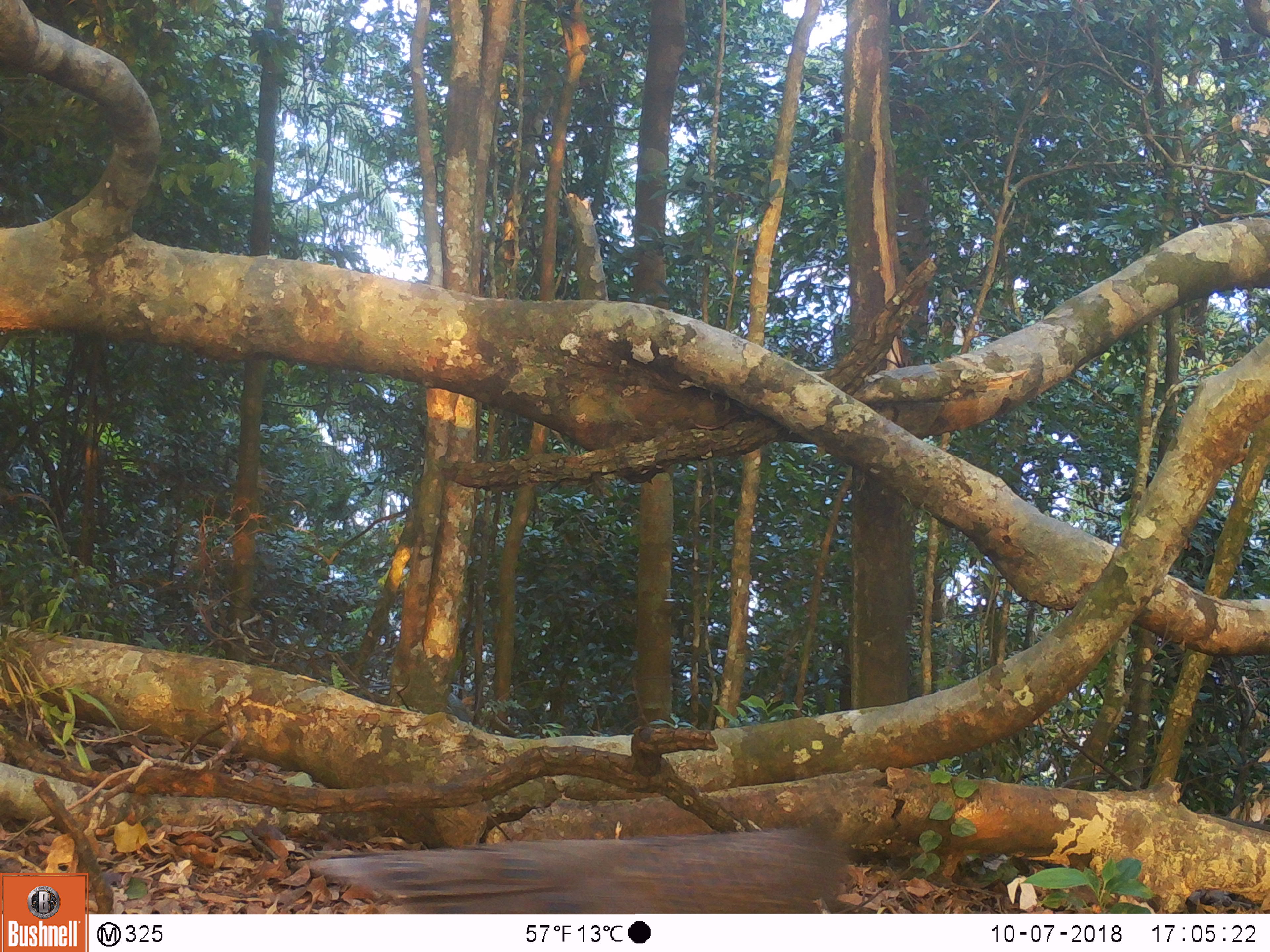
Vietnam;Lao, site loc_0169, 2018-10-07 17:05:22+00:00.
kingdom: Animalia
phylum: Chordata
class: Aves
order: Galliformes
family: Phasianidae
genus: Polyplectron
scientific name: Polyplectron bicalcaratum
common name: gray peacock-pheasant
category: grey peacock pheasant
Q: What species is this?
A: Grey peacock pheasant (gray peacock-pheasant) (Polyplectron bicalcaratum).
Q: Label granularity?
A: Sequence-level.